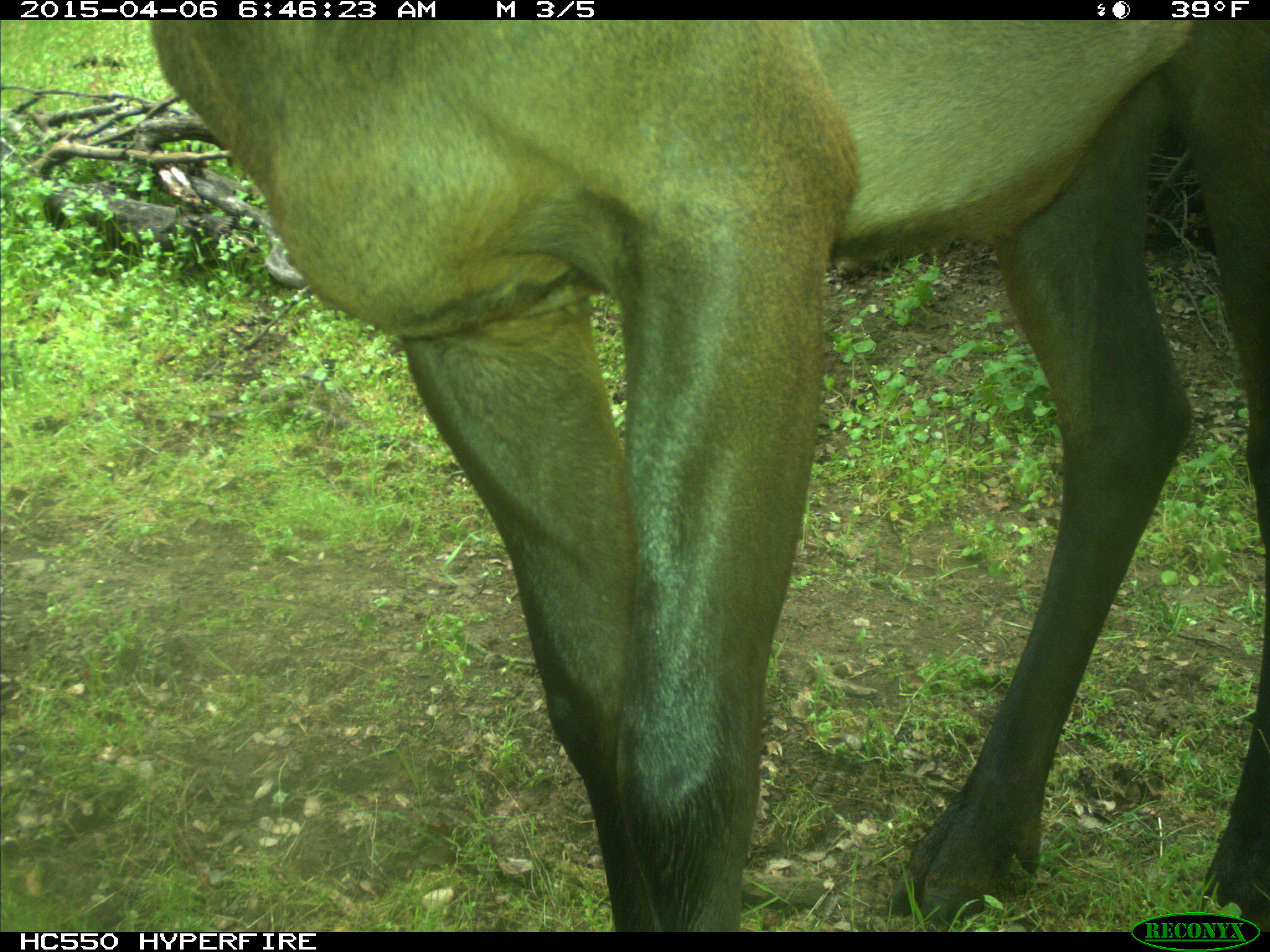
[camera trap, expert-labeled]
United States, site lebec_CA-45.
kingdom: Animalia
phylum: Chordata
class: Mammalia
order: Artiodactyla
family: Cervidae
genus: Cervus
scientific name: Cervus canadensis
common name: elk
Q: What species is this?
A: Cervus canadensis (elk).